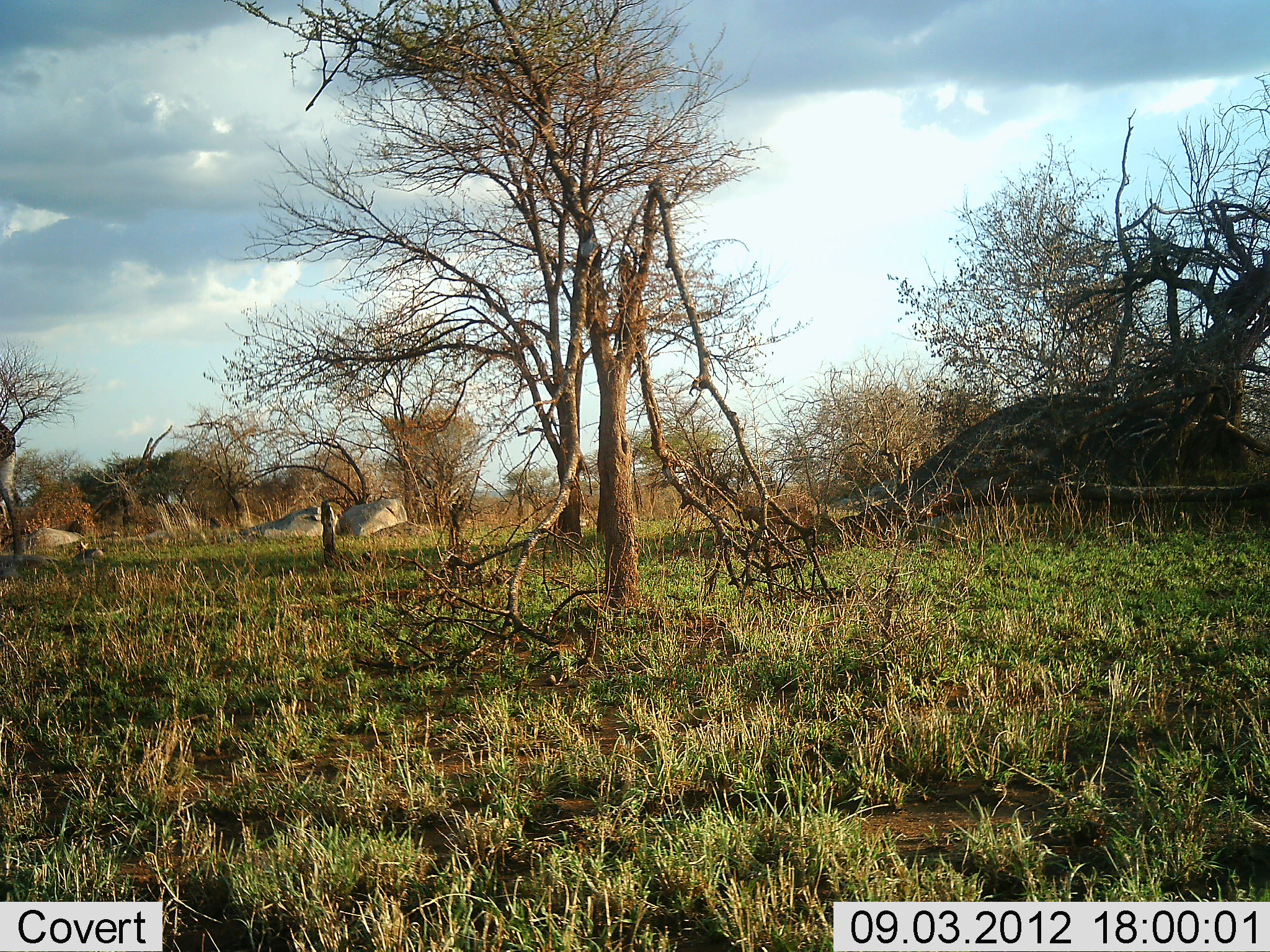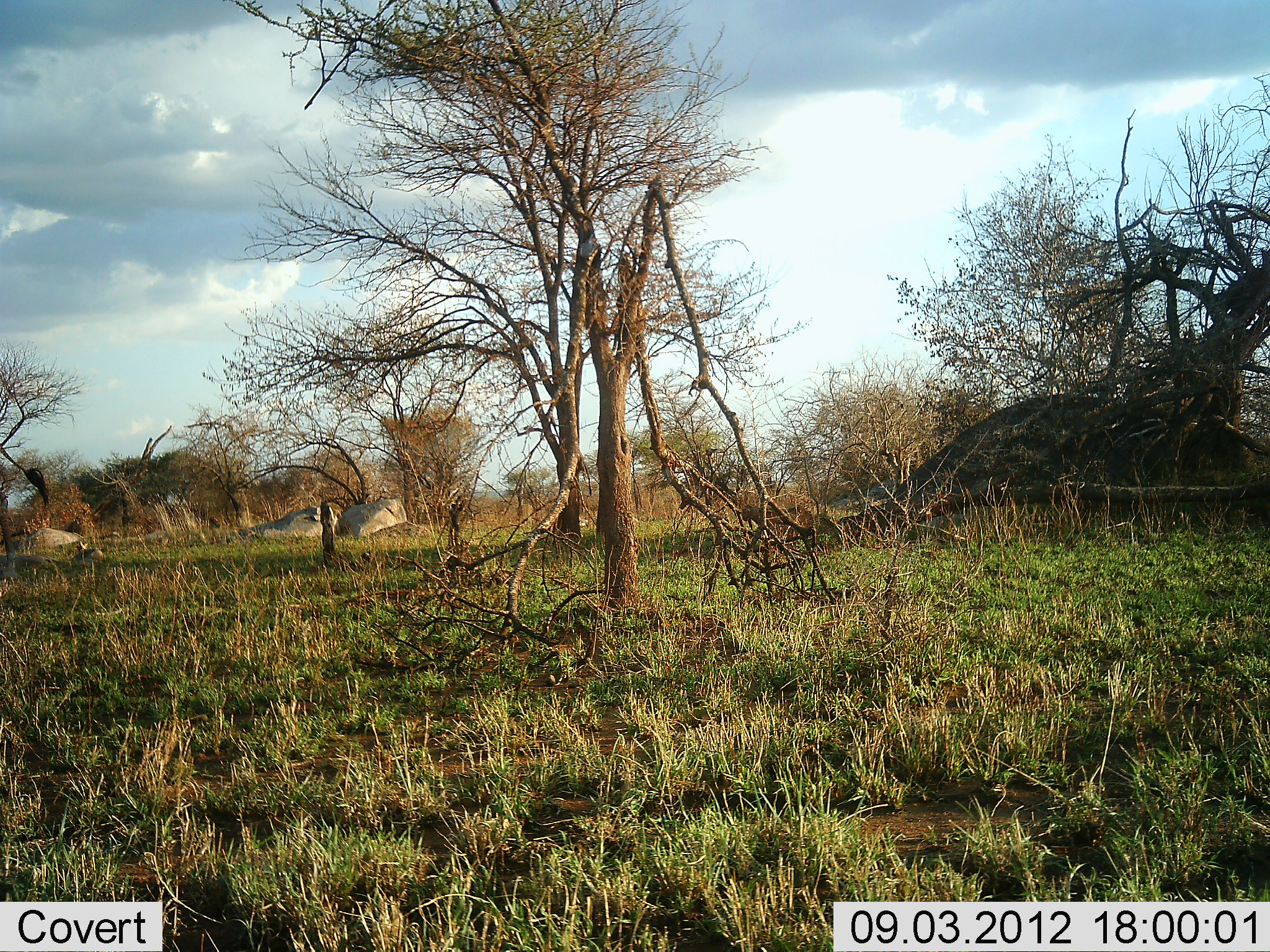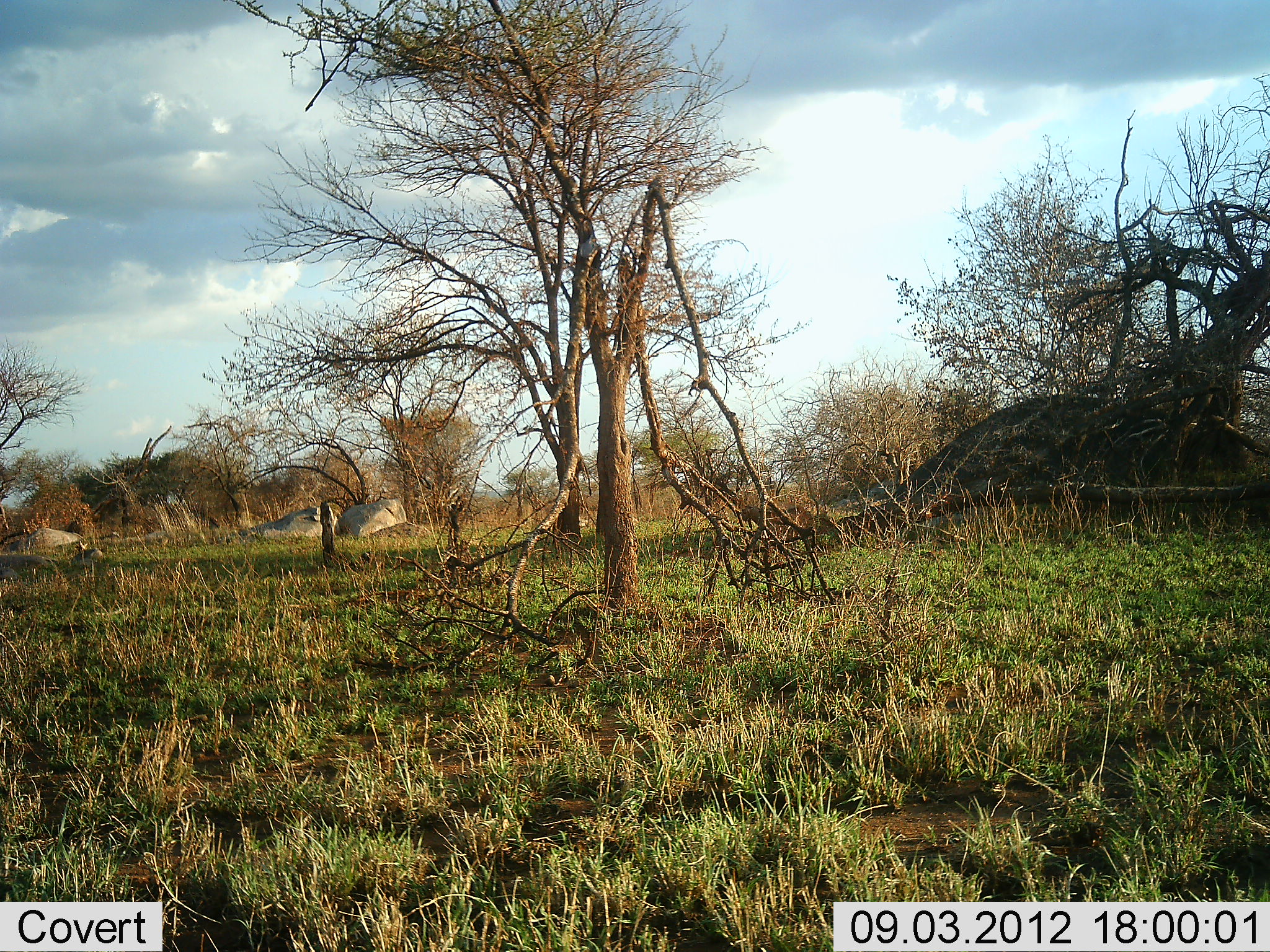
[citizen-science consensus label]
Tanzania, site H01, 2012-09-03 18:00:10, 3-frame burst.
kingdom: Animalia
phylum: Chordata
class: Mammalia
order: Artiodactyla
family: Giraffidae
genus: Giraffa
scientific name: Giraffa camelopardalis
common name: giraffe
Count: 1.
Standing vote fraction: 10%.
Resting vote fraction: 0%.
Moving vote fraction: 90%.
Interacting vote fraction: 0%.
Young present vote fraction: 0%.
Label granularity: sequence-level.